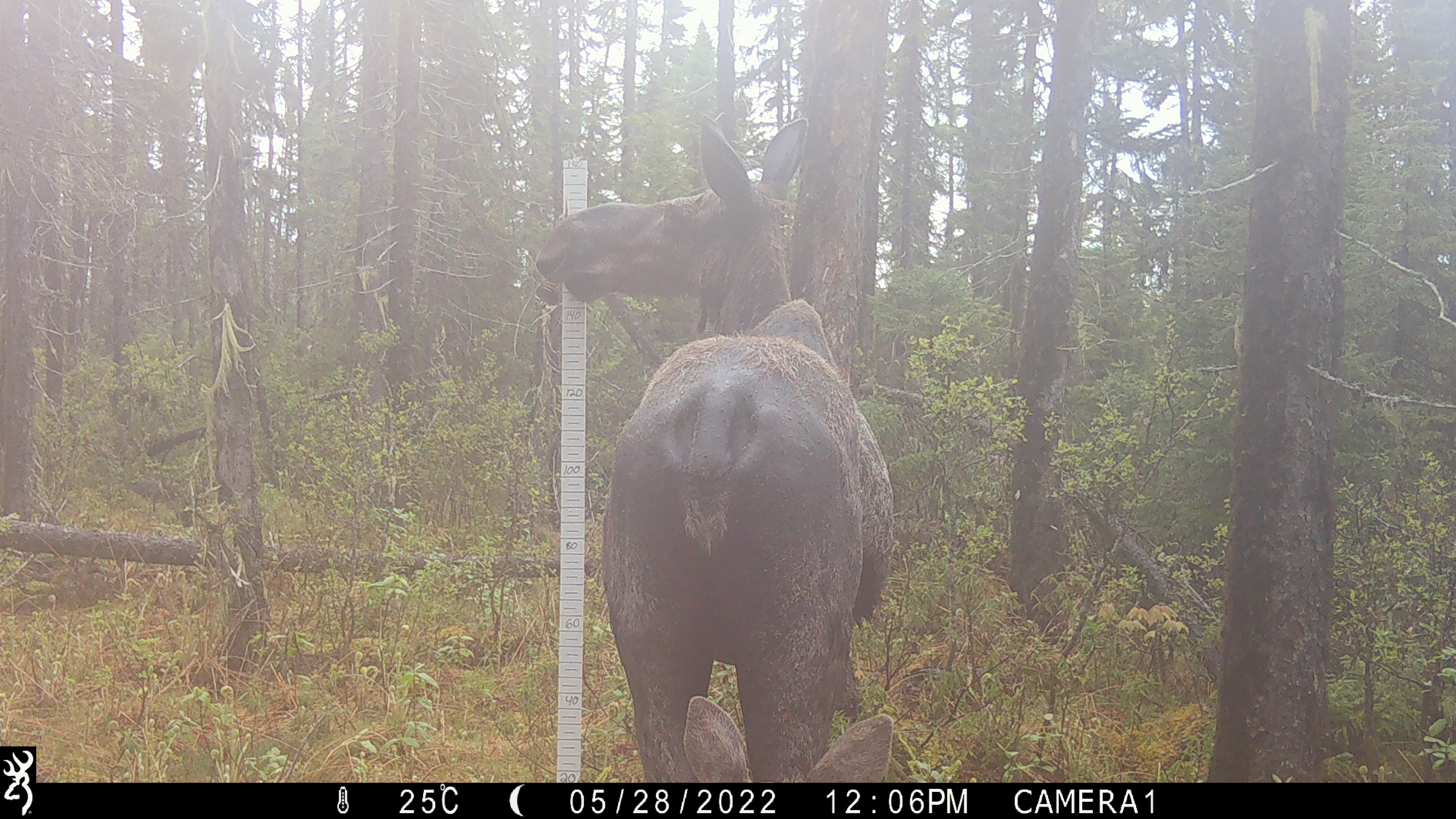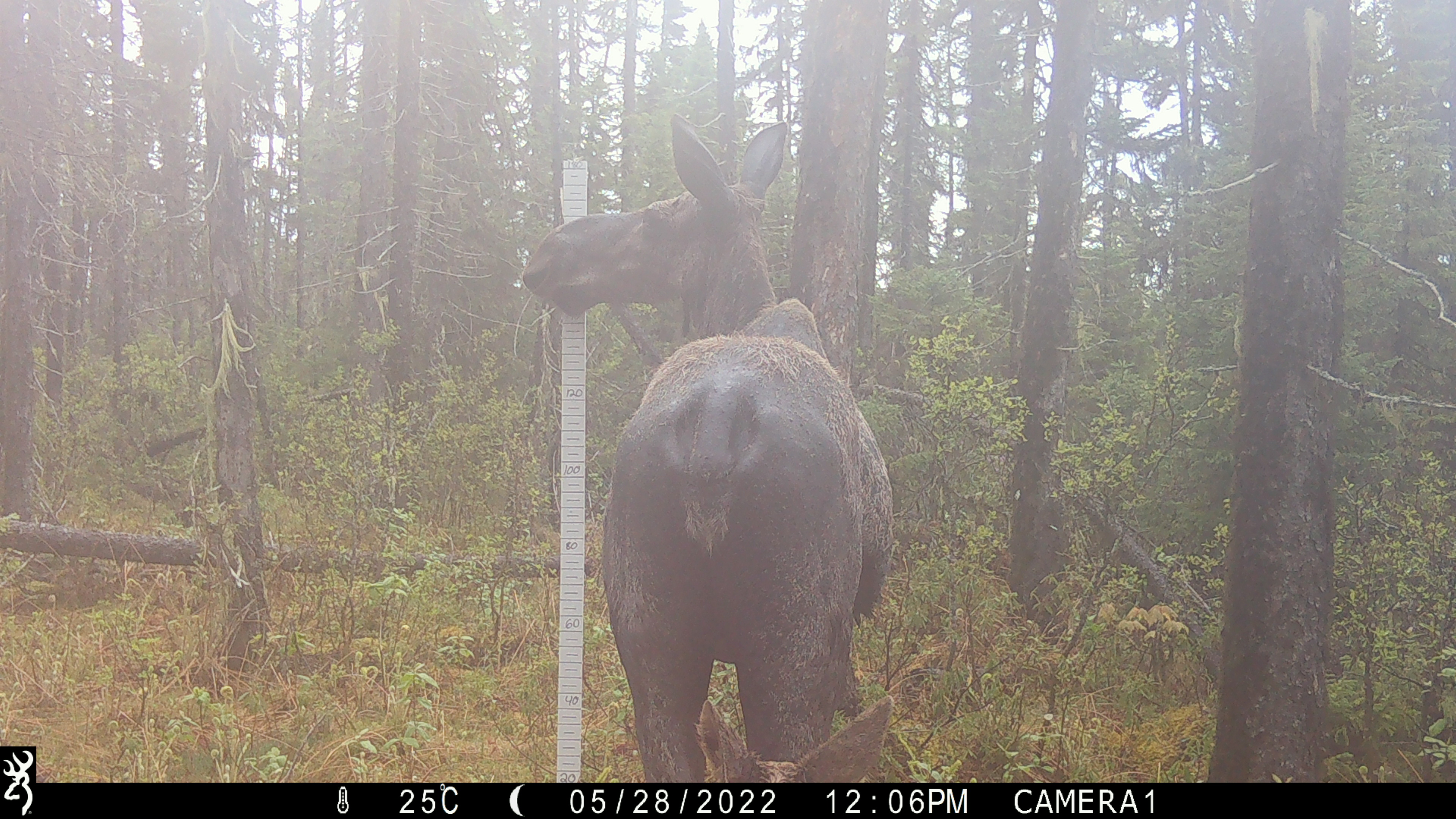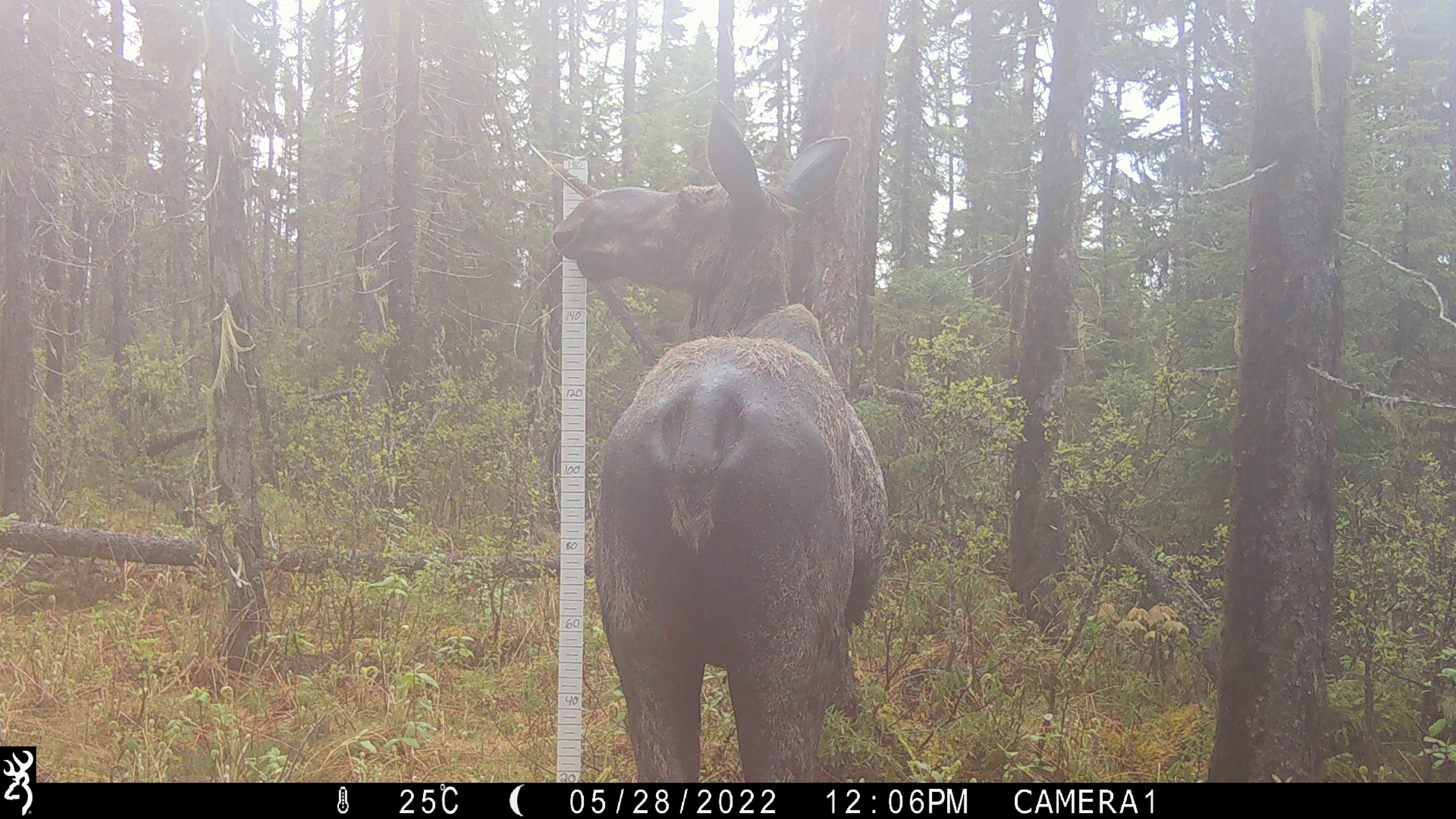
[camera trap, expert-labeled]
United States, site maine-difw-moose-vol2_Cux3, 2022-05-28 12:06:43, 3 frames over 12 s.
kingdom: Animalia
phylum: Chordata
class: Mammalia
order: Artiodactyla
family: Cervidae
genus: Alces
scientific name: Alces alces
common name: moose